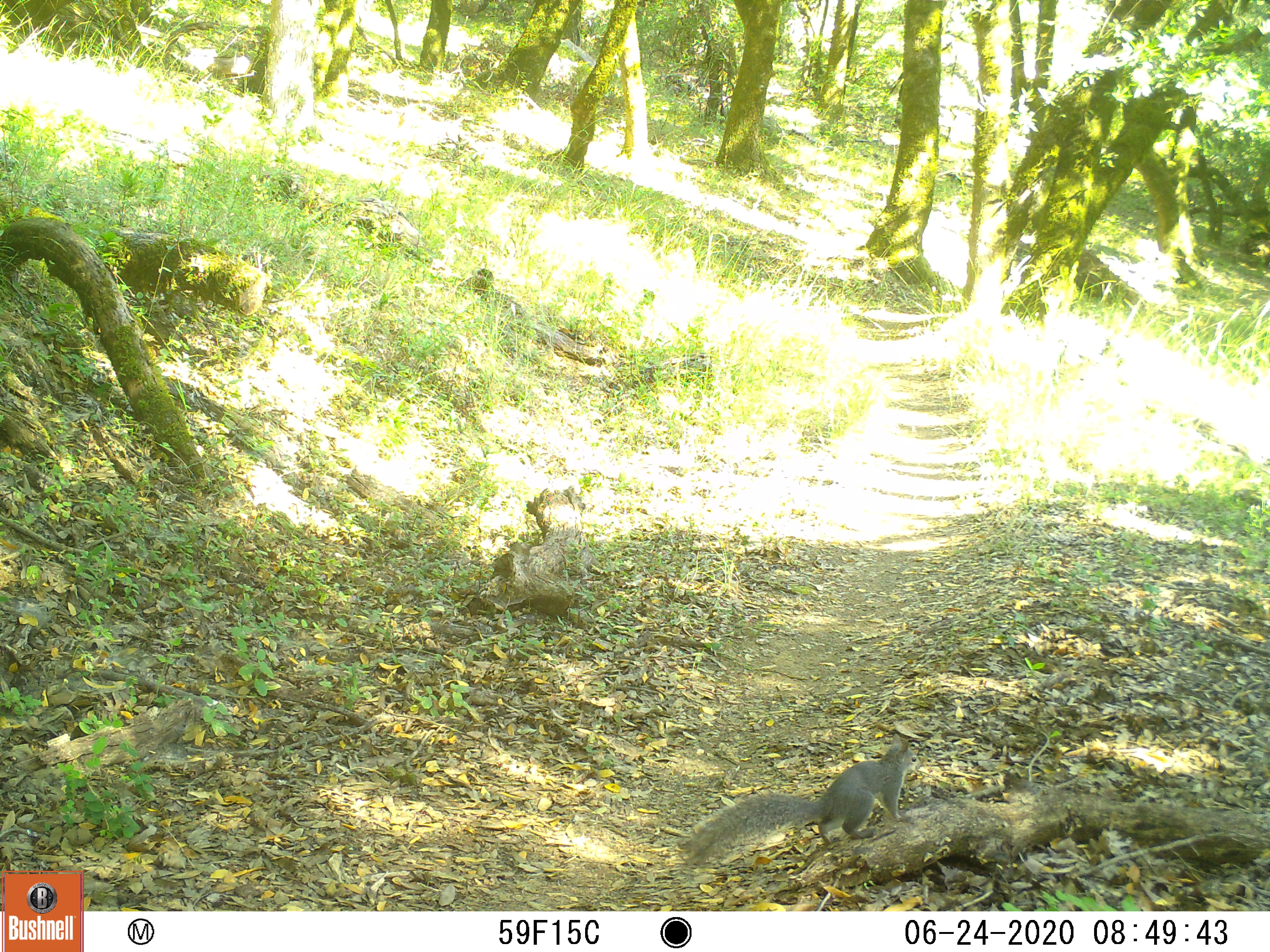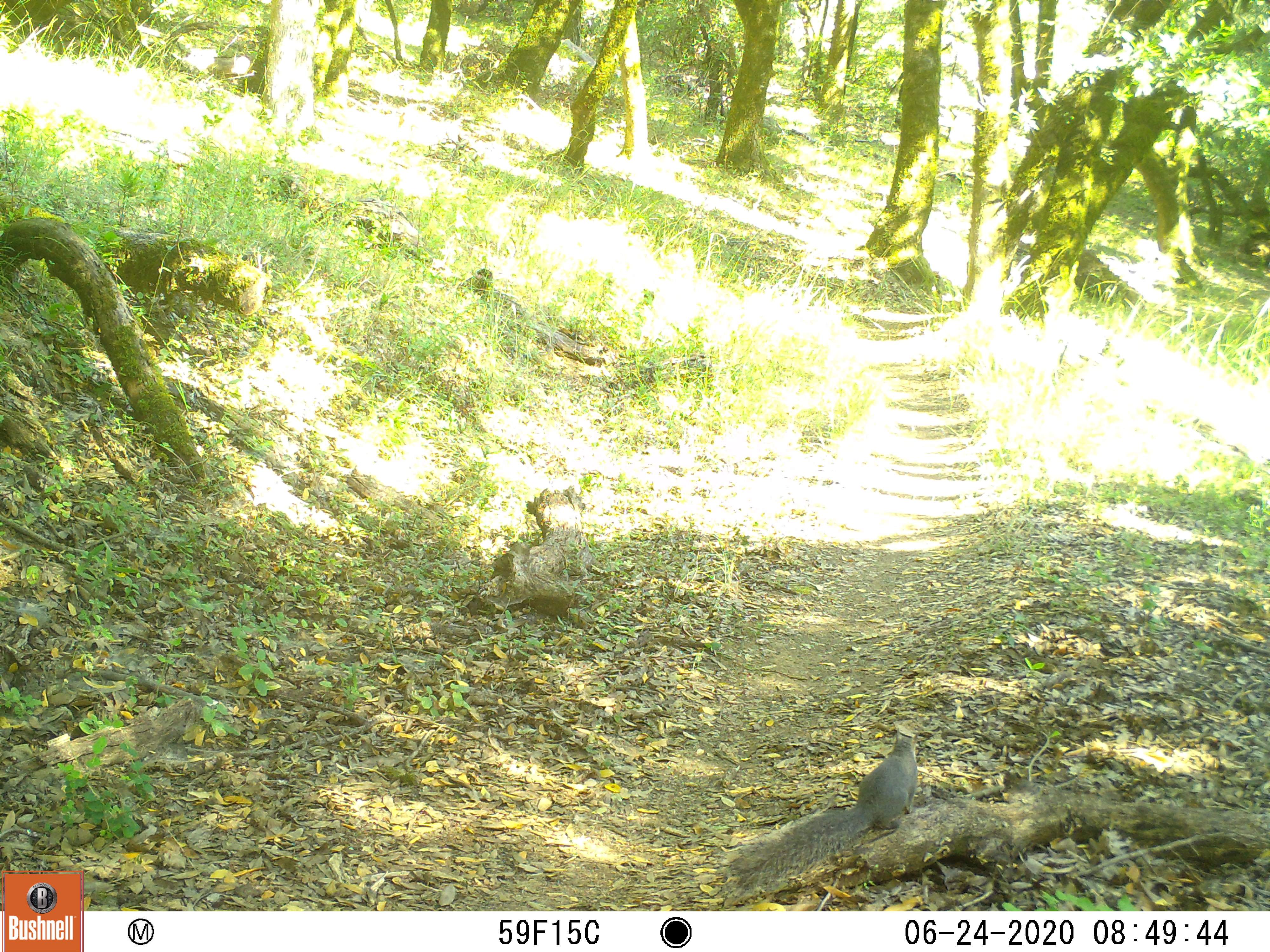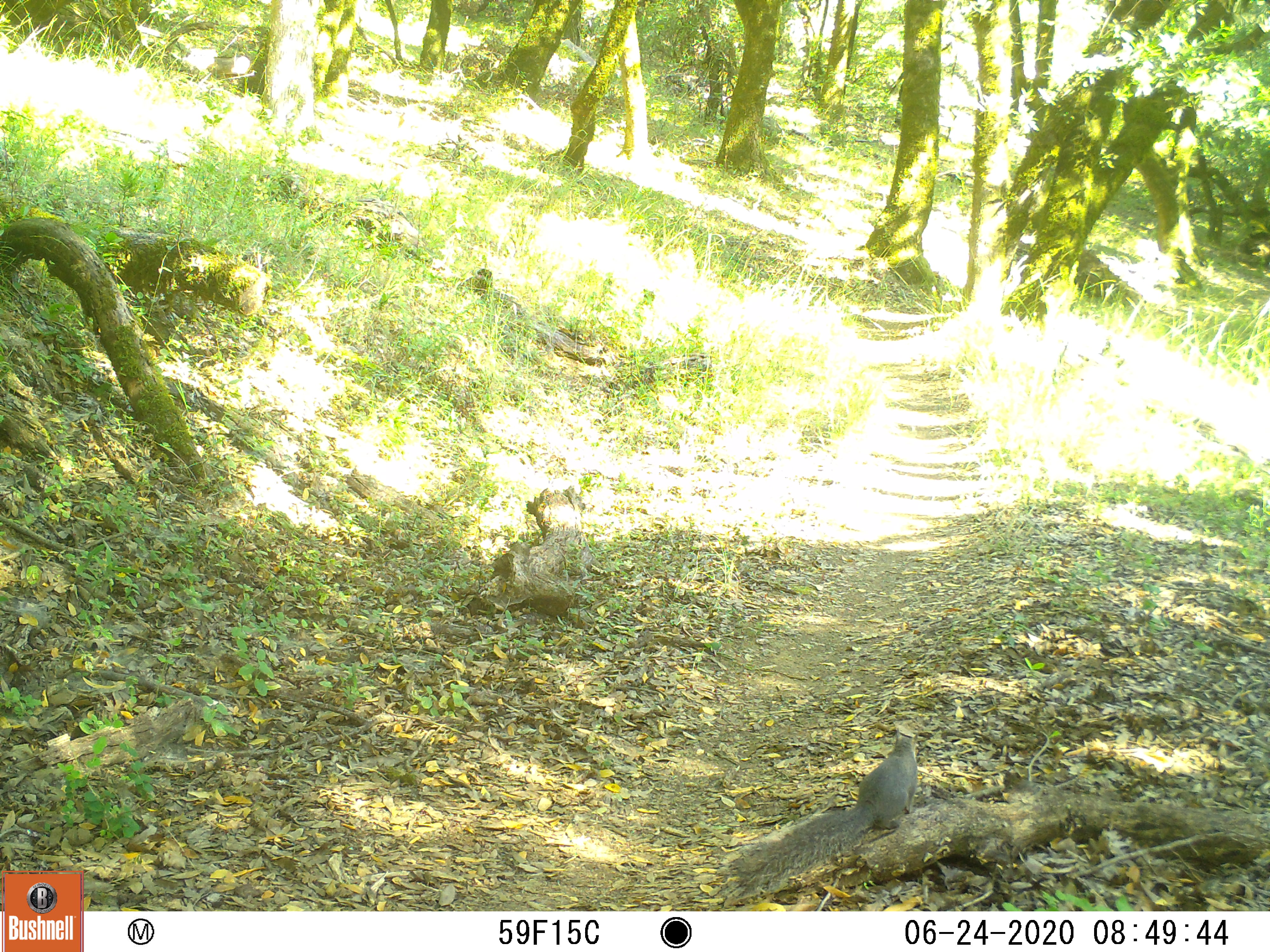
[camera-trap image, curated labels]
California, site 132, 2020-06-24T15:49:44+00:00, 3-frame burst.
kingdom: Animalia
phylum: Chordata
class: Mammalia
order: Rodentia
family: Sciuridae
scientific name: Sciuridae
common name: squirrel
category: unknown squirrel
Unknown squirrel (squirrel) (Sciuridae).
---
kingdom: Animalia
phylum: Chordata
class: Mammalia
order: Rodentia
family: Sciuridae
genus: Sciurus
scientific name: Sciurus griseus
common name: western gray squirrel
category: western grey squirrel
Western grey squirrel (western gray squirrel) (Sciurus griseus).